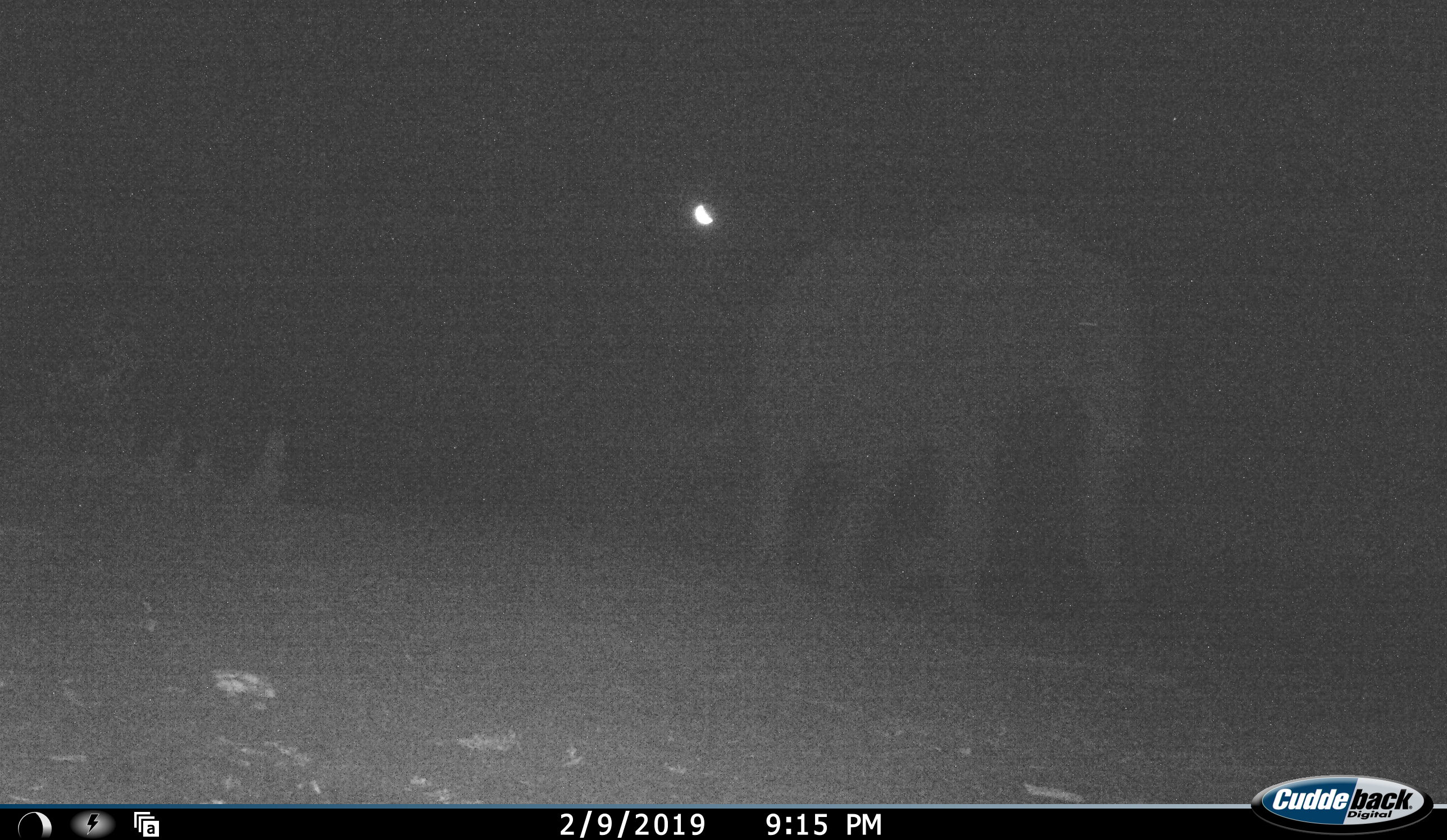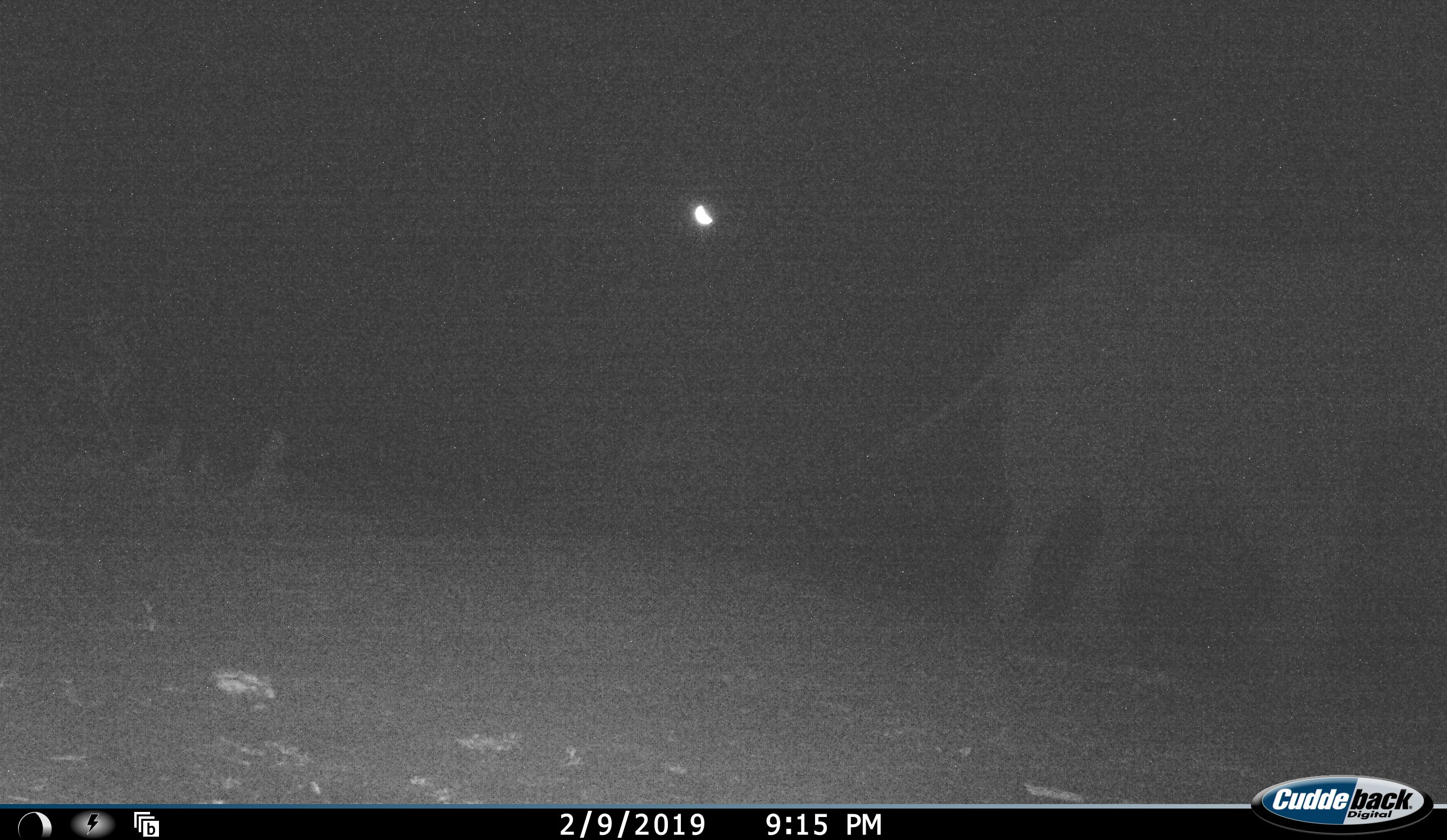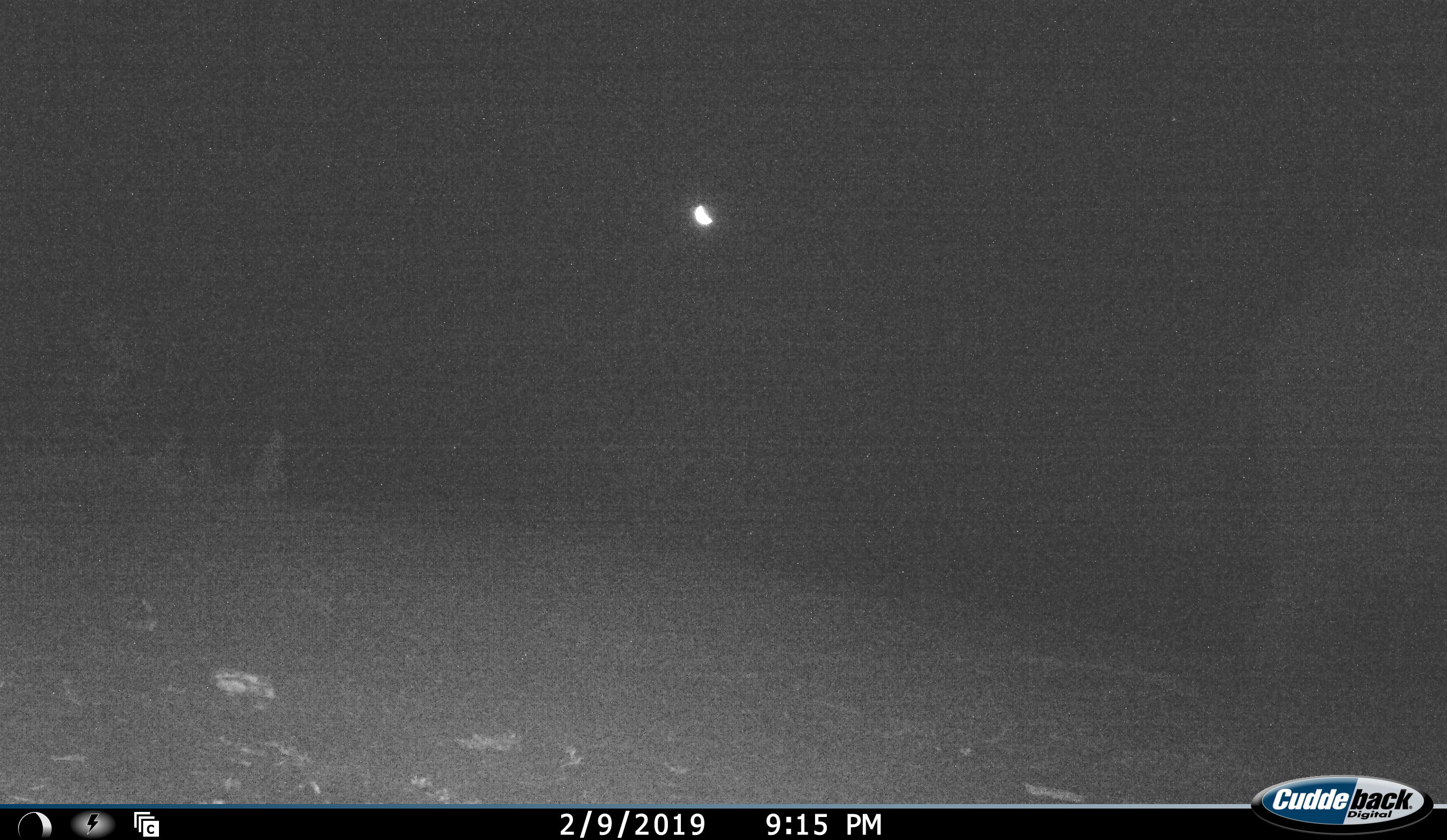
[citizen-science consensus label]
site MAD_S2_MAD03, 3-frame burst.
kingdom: Animalia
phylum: Chordata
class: Mammalia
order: Proboscidea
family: Elephantidae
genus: Loxodonta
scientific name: Loxodonta africana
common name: african bush elephant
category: elephant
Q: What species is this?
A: Elephant (african bush elephant) (Loxodonta africana).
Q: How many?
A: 1.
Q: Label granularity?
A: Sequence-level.